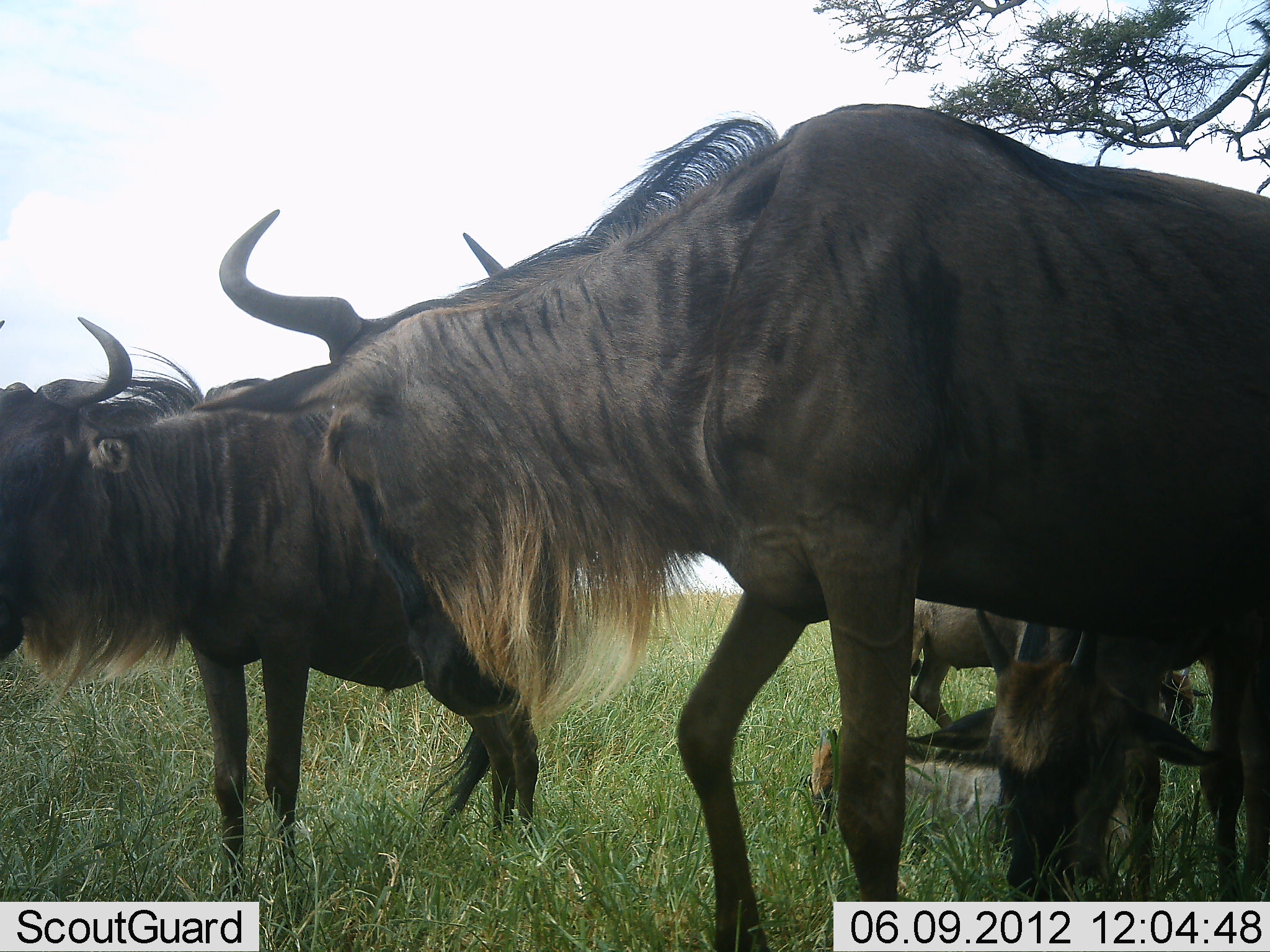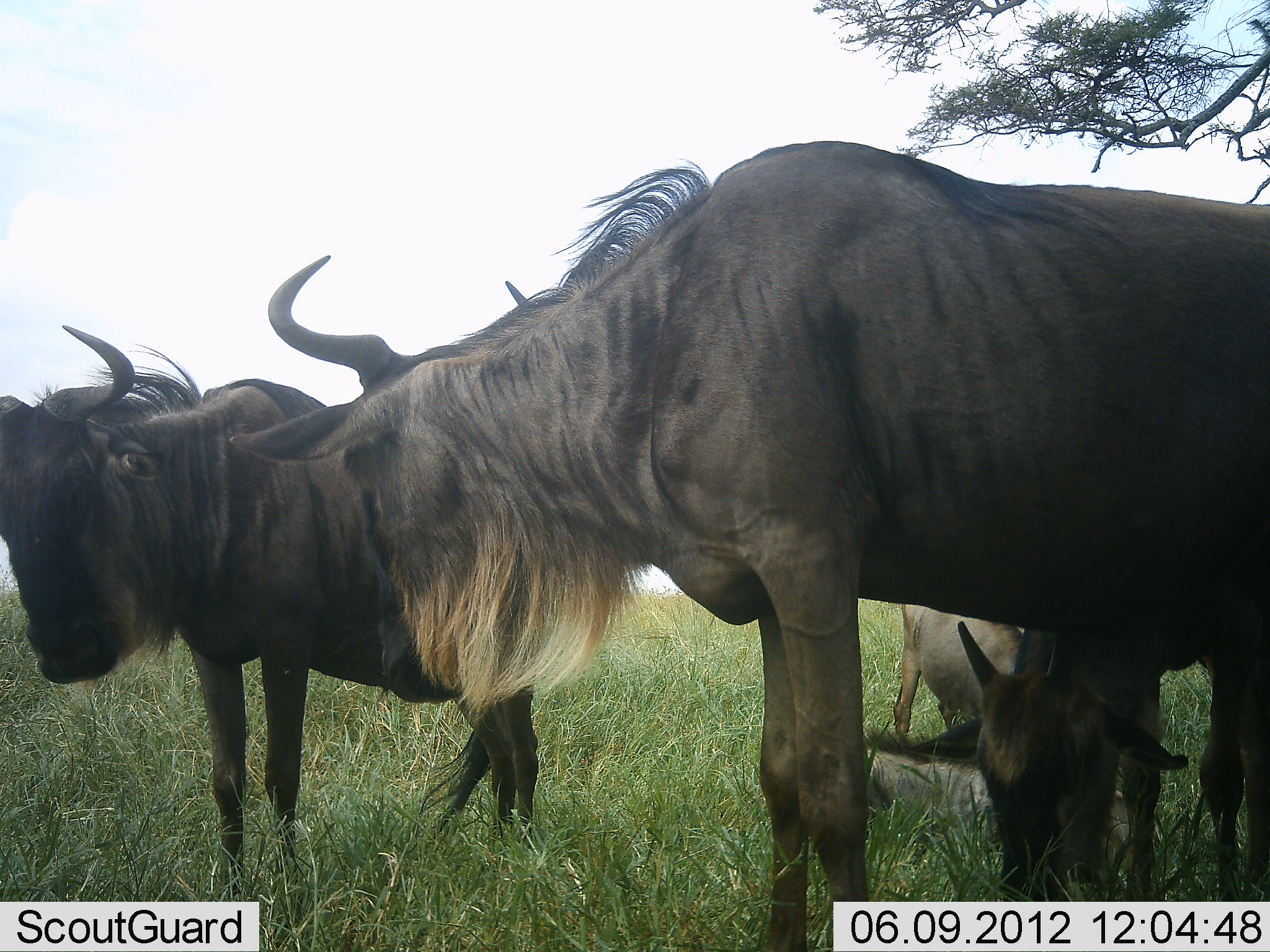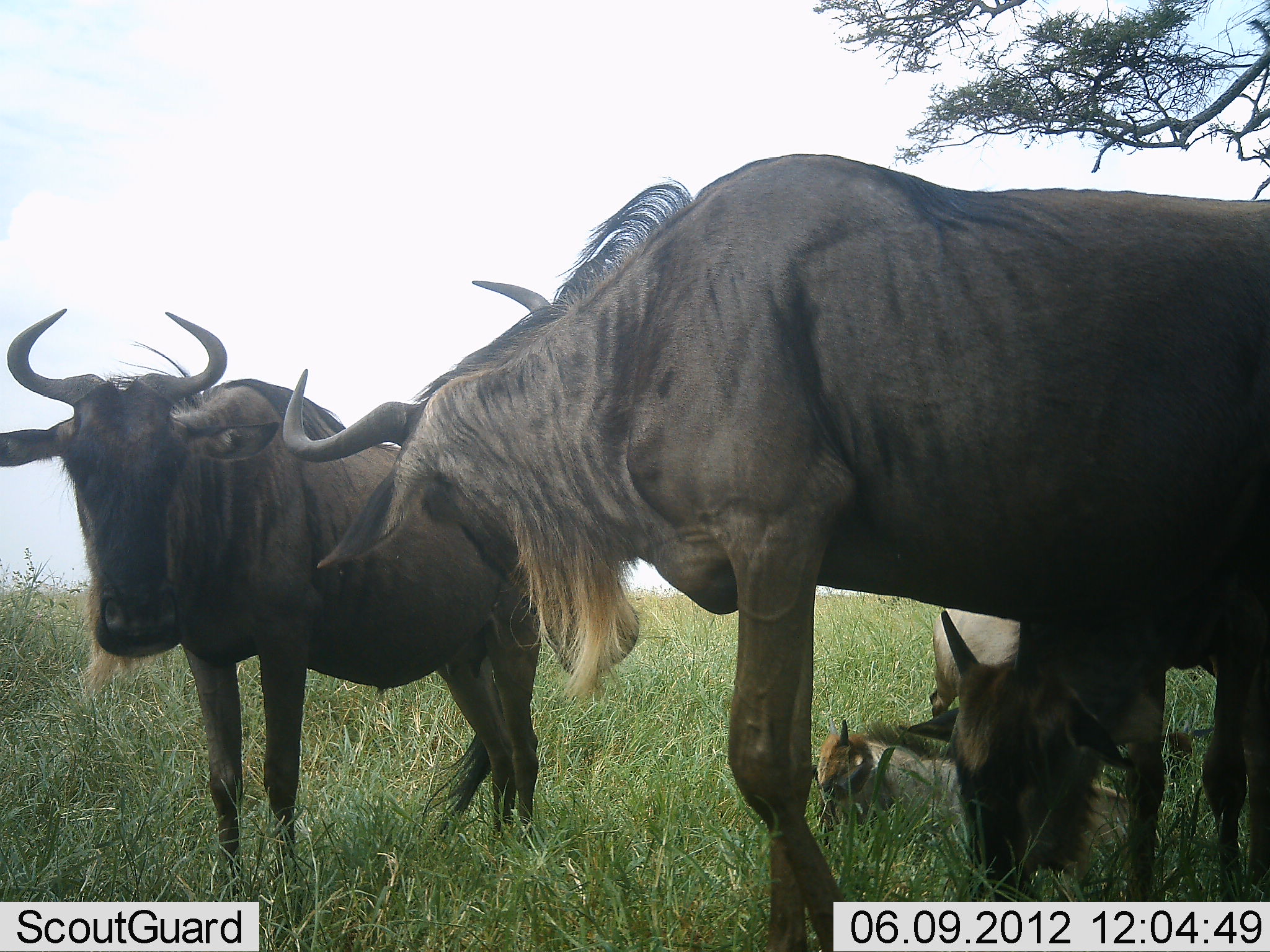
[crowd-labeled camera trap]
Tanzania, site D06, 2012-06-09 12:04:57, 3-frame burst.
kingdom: Animalia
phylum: Chordata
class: Mammalia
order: Artiodactyla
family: Bovidae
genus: Connochaetes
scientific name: Connochaetes taurinus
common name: blue wildebeest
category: wildebeest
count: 5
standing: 90%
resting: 40%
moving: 10%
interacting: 30%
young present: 100%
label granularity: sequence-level